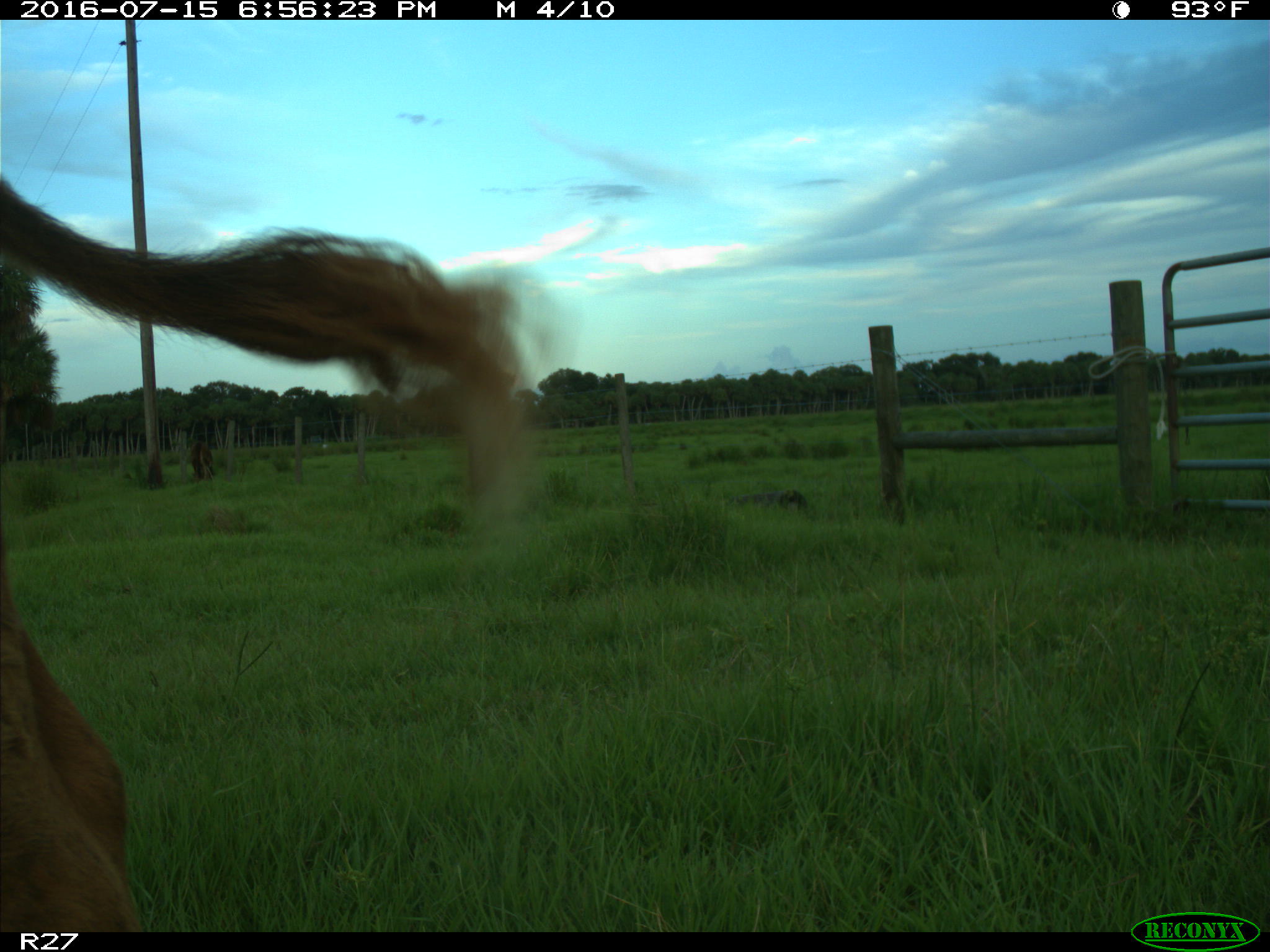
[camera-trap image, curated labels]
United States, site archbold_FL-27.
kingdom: Animalia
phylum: Chordata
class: Mammalia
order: Artiodactyla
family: Bovidae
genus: Bos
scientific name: Bos taurus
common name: domestic cow